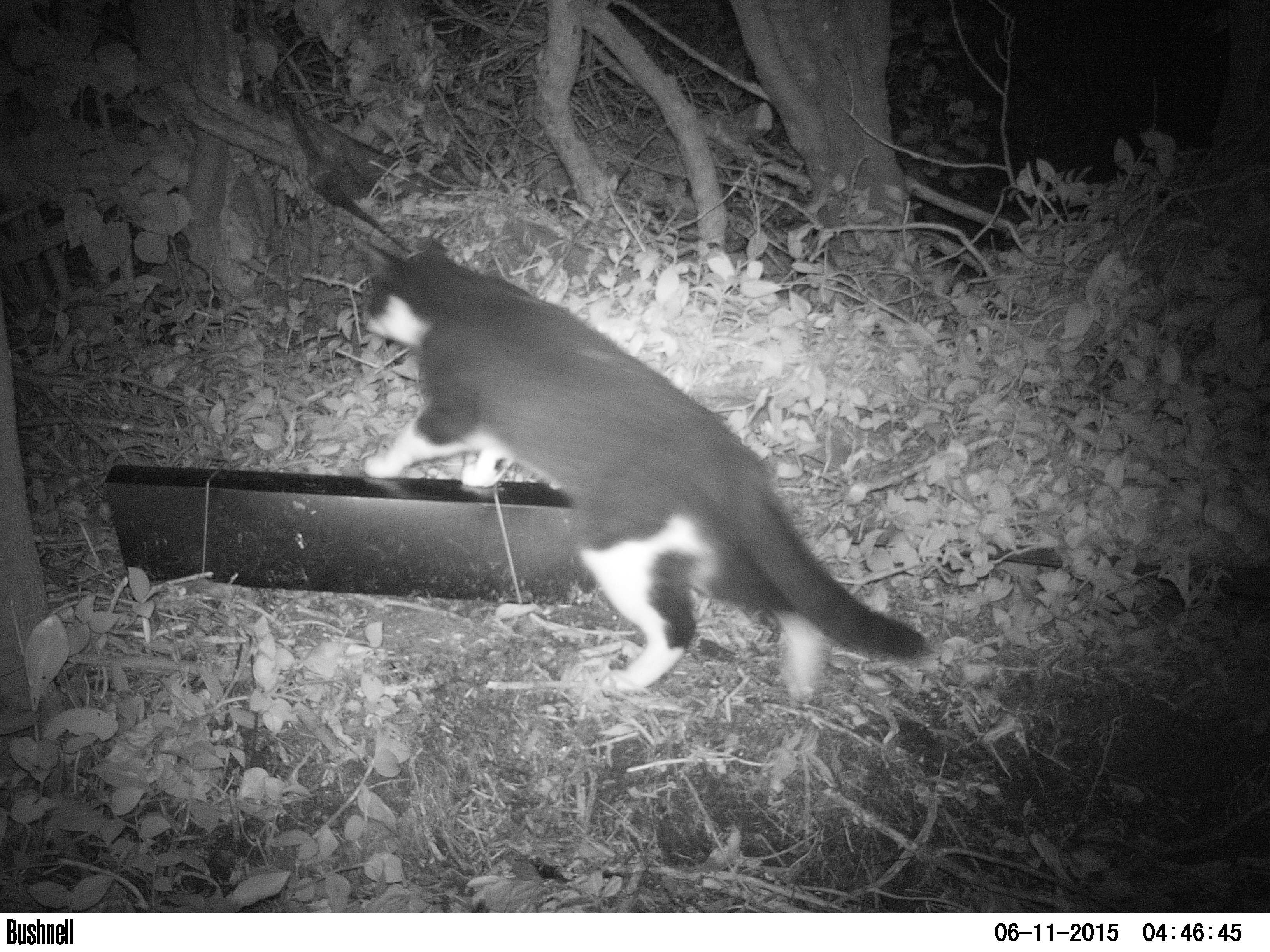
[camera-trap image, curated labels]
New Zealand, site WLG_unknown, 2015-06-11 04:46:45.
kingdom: Animalia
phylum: Chordata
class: Mammalia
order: Carnivora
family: Felidae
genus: Felis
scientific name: Felis catus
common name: domestic cat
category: cat